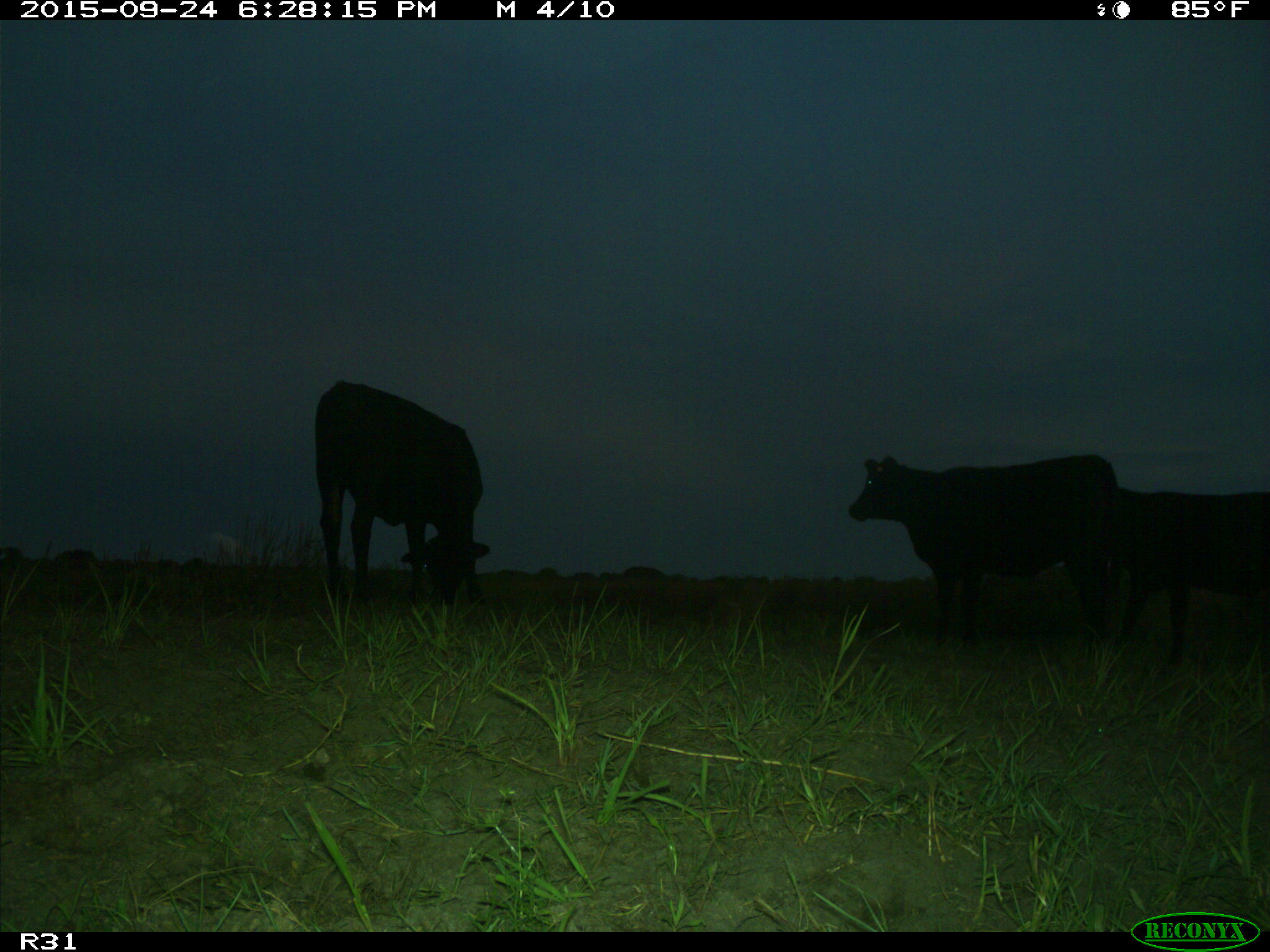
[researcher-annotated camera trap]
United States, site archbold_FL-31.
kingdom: Animalia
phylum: Chordata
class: Mammalia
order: Artiodactyla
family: Bovidae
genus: Bos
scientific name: Bos taurus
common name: domestic cow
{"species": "Bos taurus (domestic cow)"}